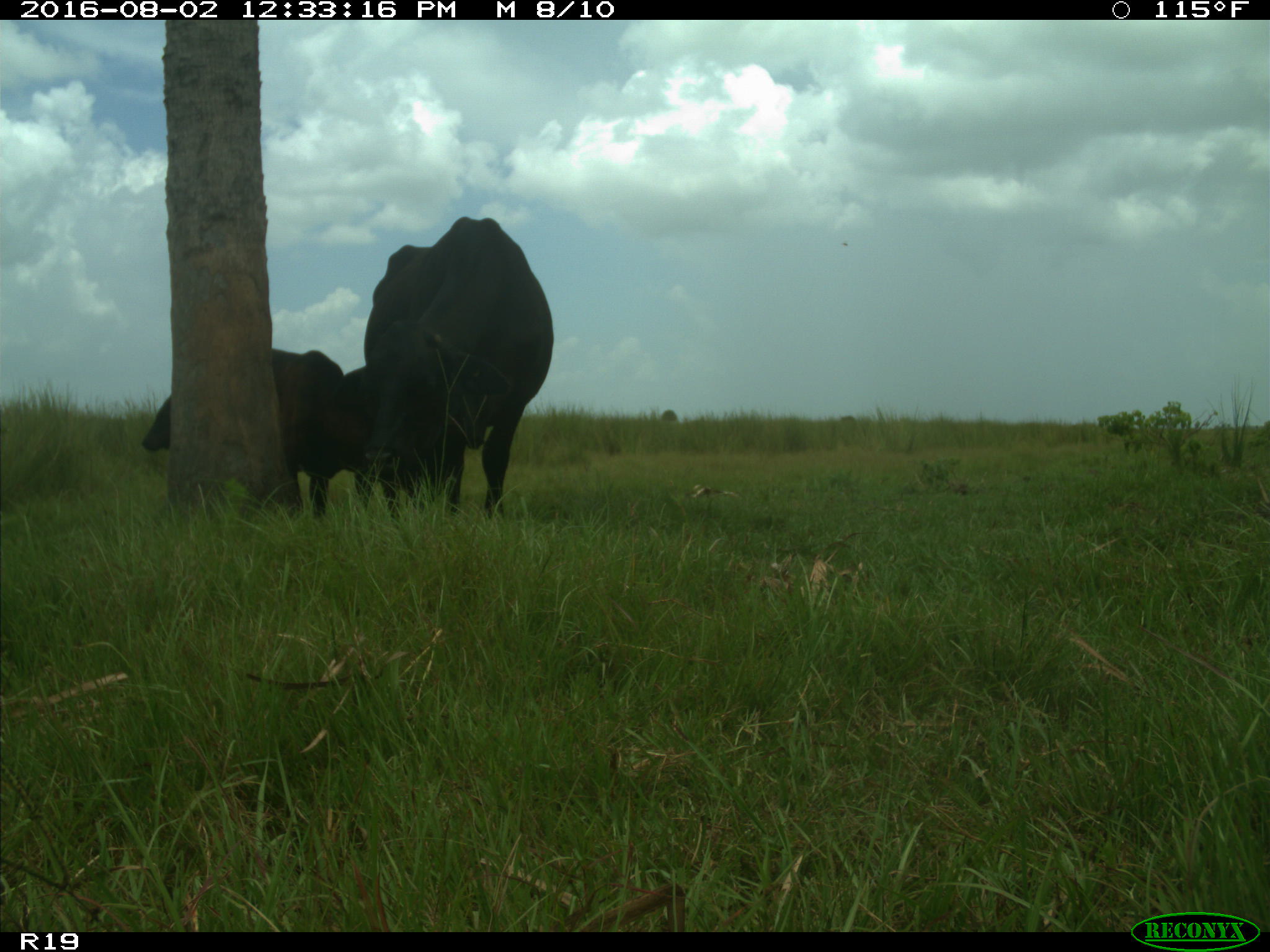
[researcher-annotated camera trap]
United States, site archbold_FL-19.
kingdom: Animalia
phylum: Chordata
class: Mammalia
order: Artiodactyla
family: Bovidae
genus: Bos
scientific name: Bos taurus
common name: domestic cow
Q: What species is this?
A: Bos taurus (domestic cow).